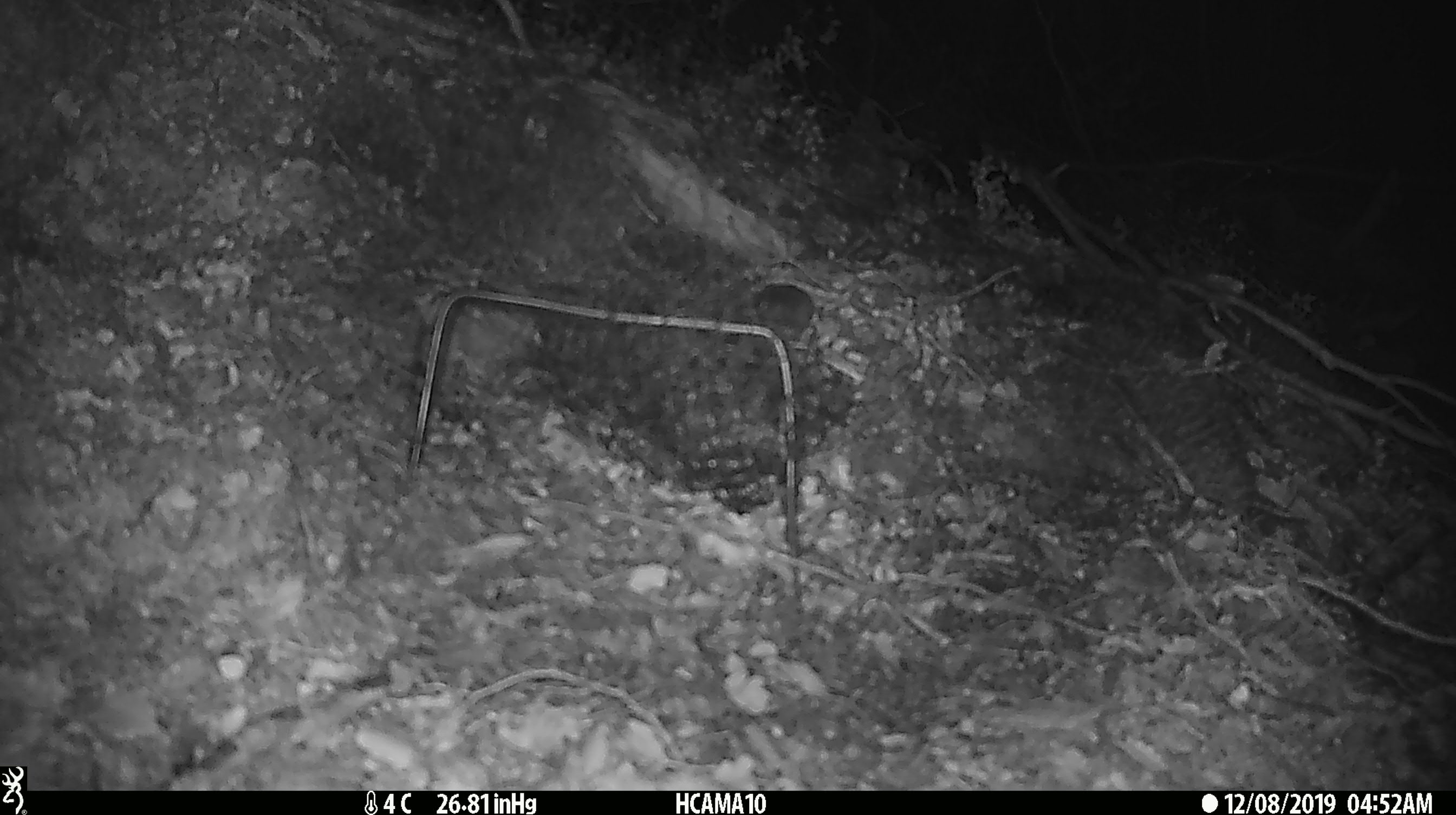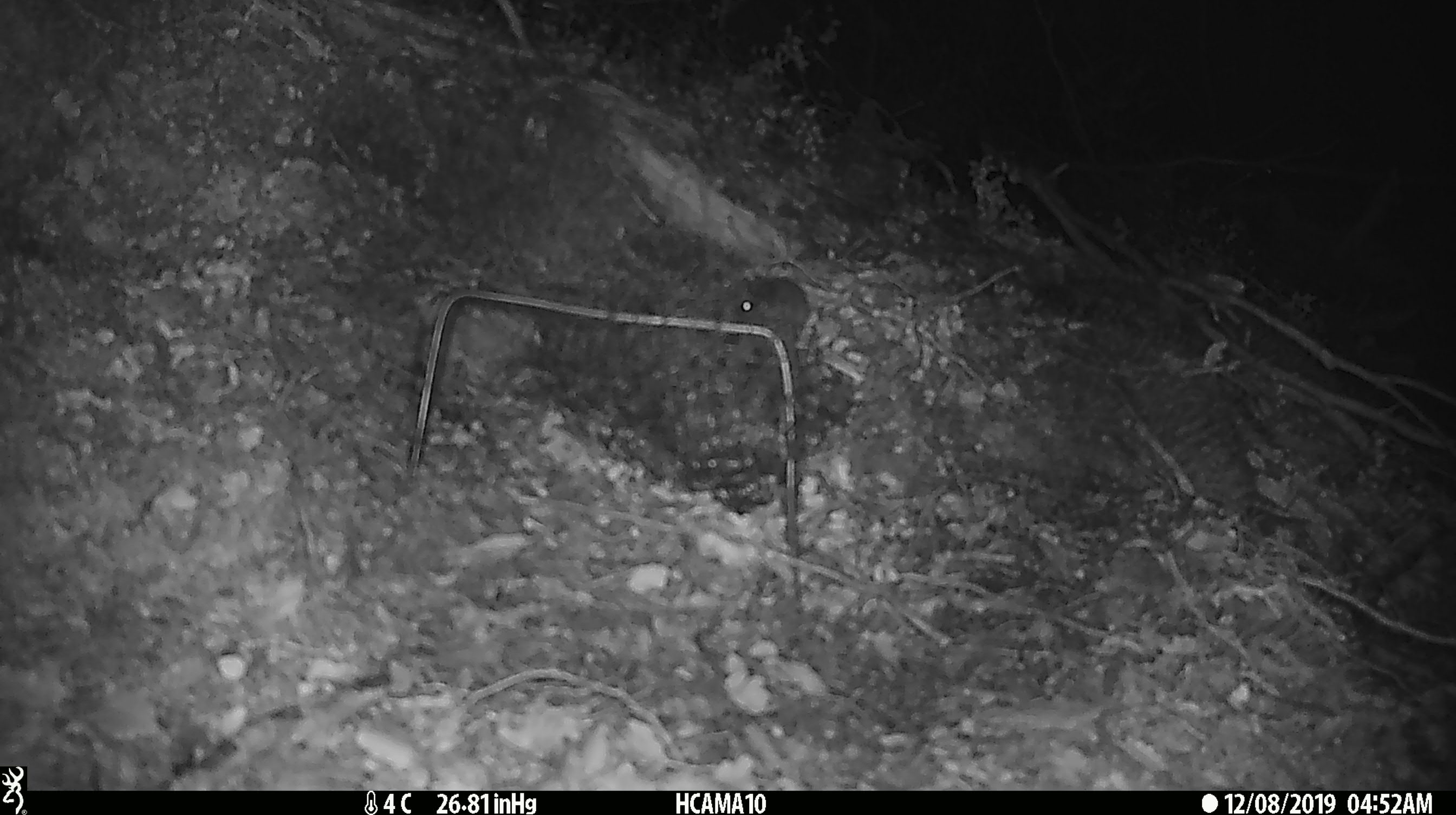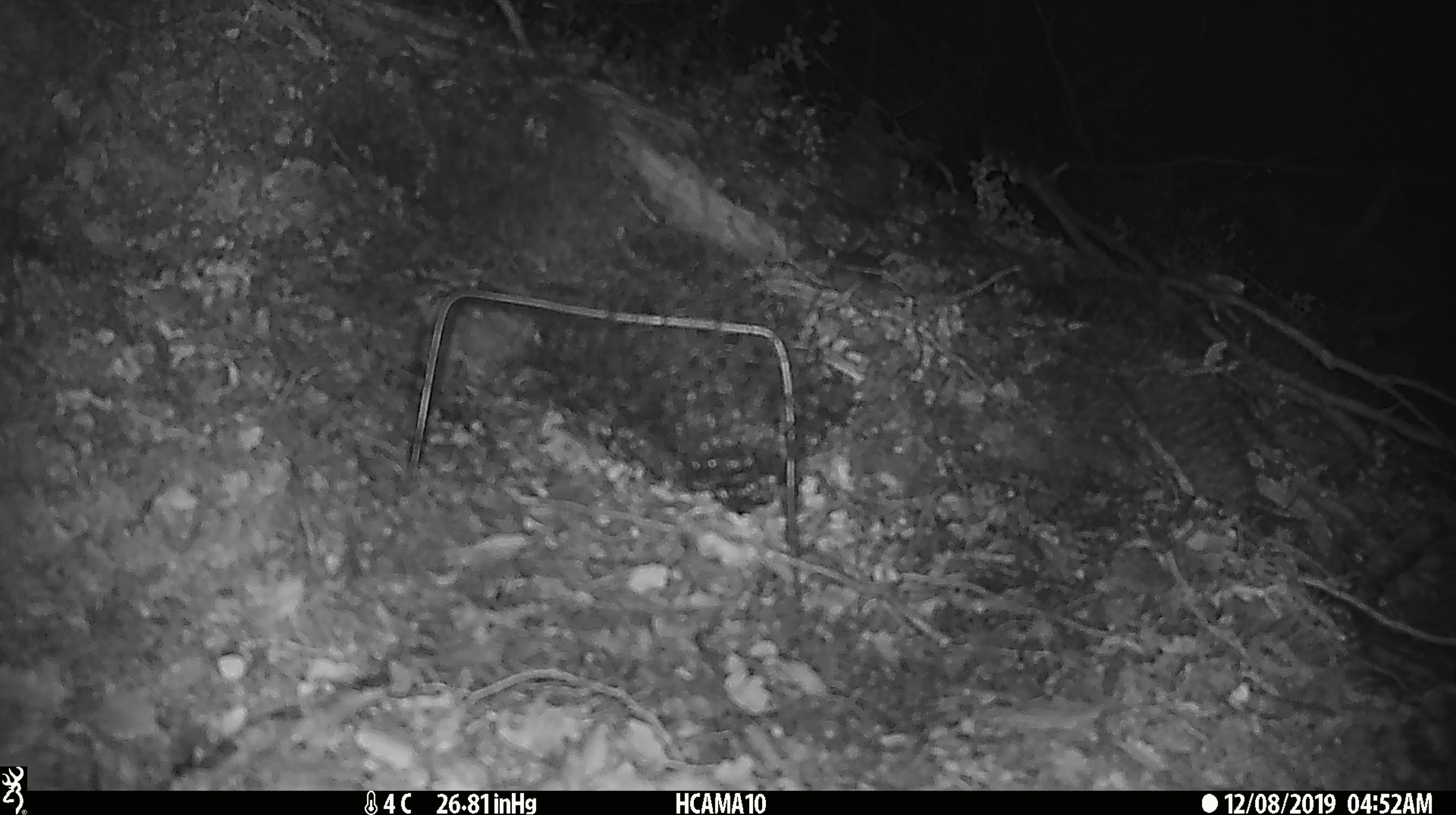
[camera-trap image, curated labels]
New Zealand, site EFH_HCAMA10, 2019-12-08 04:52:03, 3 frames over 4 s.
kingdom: Animalia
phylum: Chordata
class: Mammalia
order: Rodentia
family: Muridae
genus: Mus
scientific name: Mus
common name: mouse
Mouse (Mus).